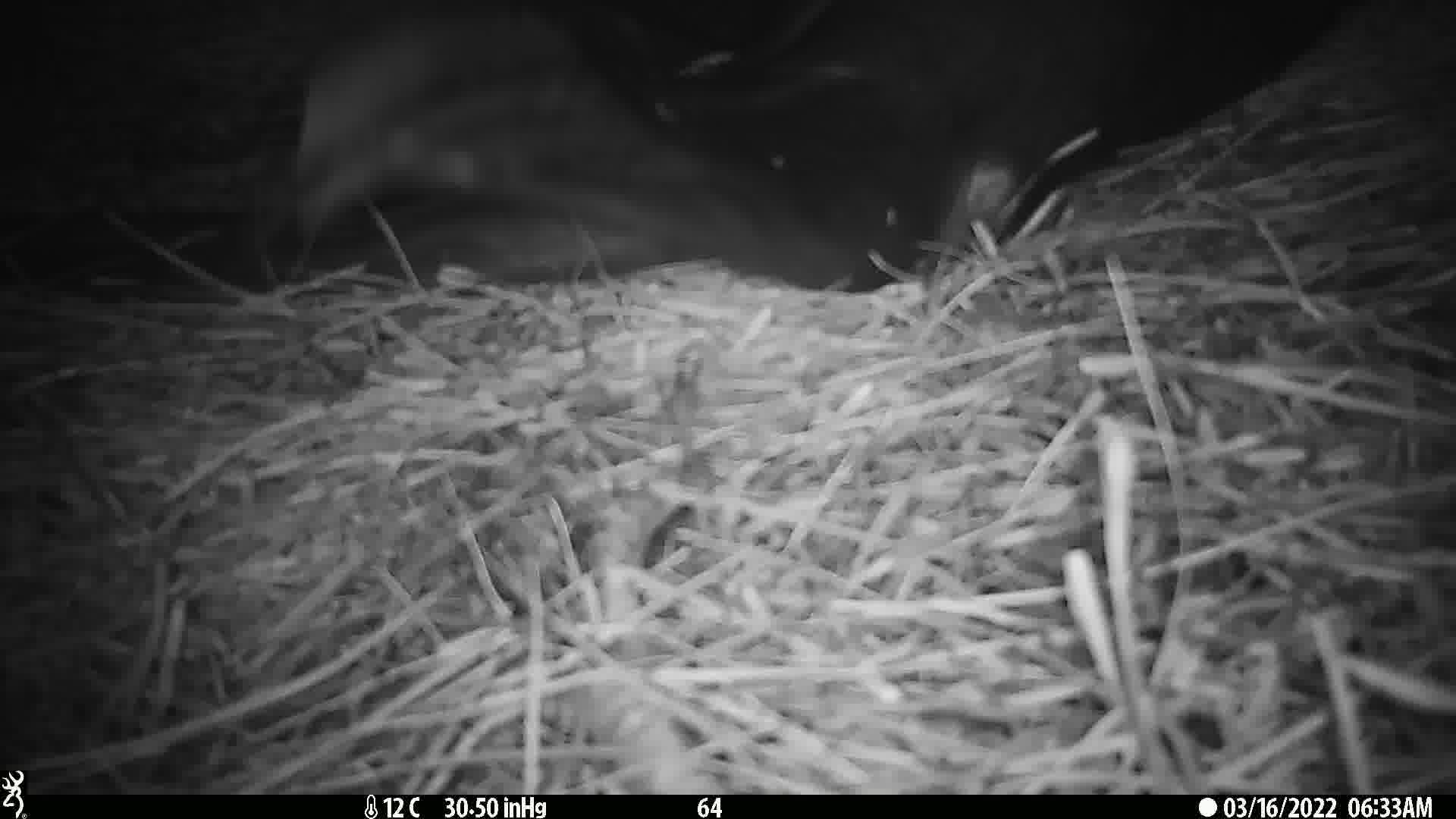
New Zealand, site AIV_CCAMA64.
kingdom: Animalia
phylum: Chordata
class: Mammalia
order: Carnivora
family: Otariidae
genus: Phocarctos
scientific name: Phocarctos hookeri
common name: new zealand sea lion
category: sealion